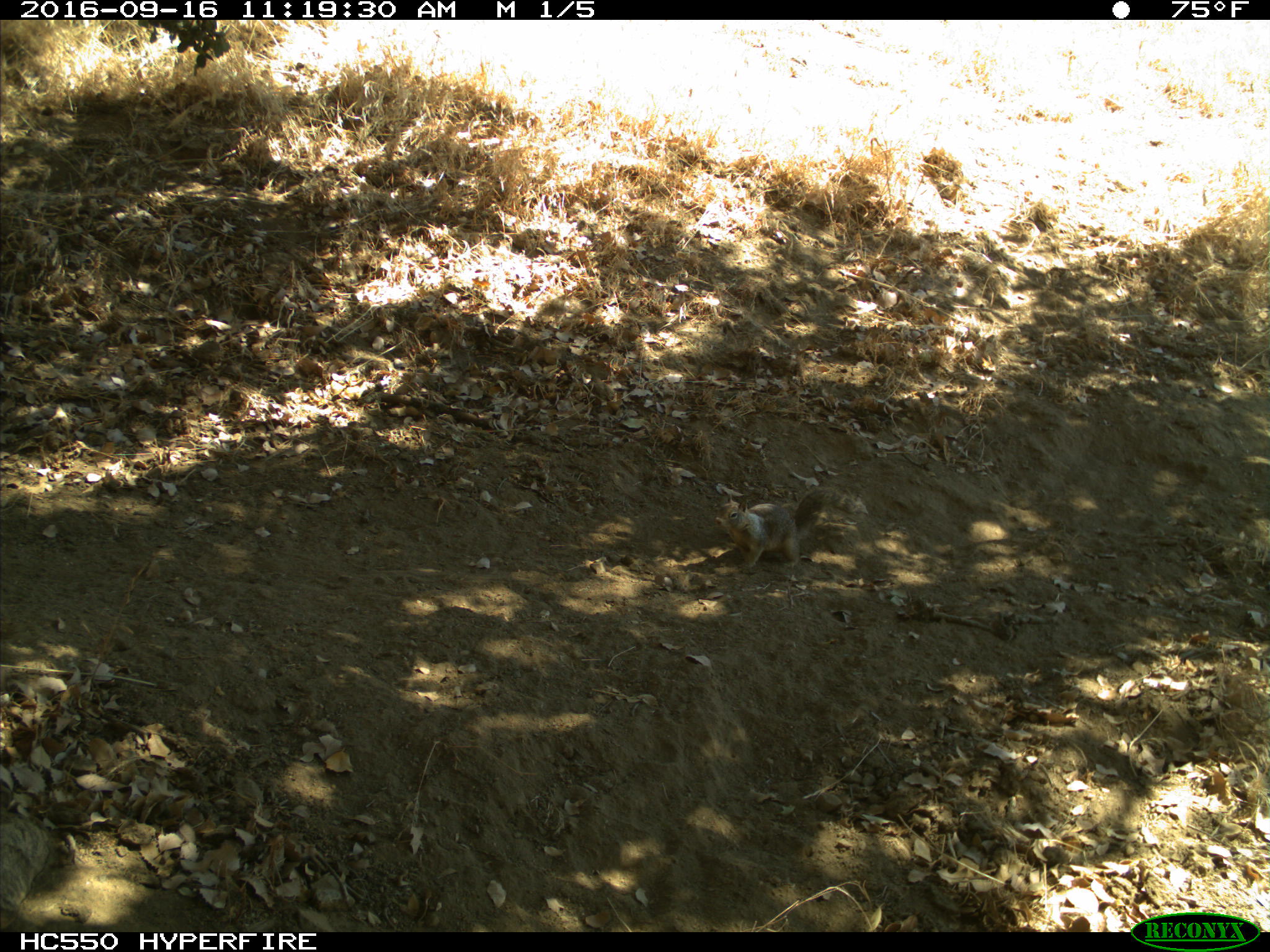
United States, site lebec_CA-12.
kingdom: Animalia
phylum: Chordata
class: Mammalia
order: Rodentia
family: Sciuridae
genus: Otospermophilus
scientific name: Otospermophilus beecheyi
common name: california ground squirrel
Otospermophilus beecheyi (california ground squirrel).